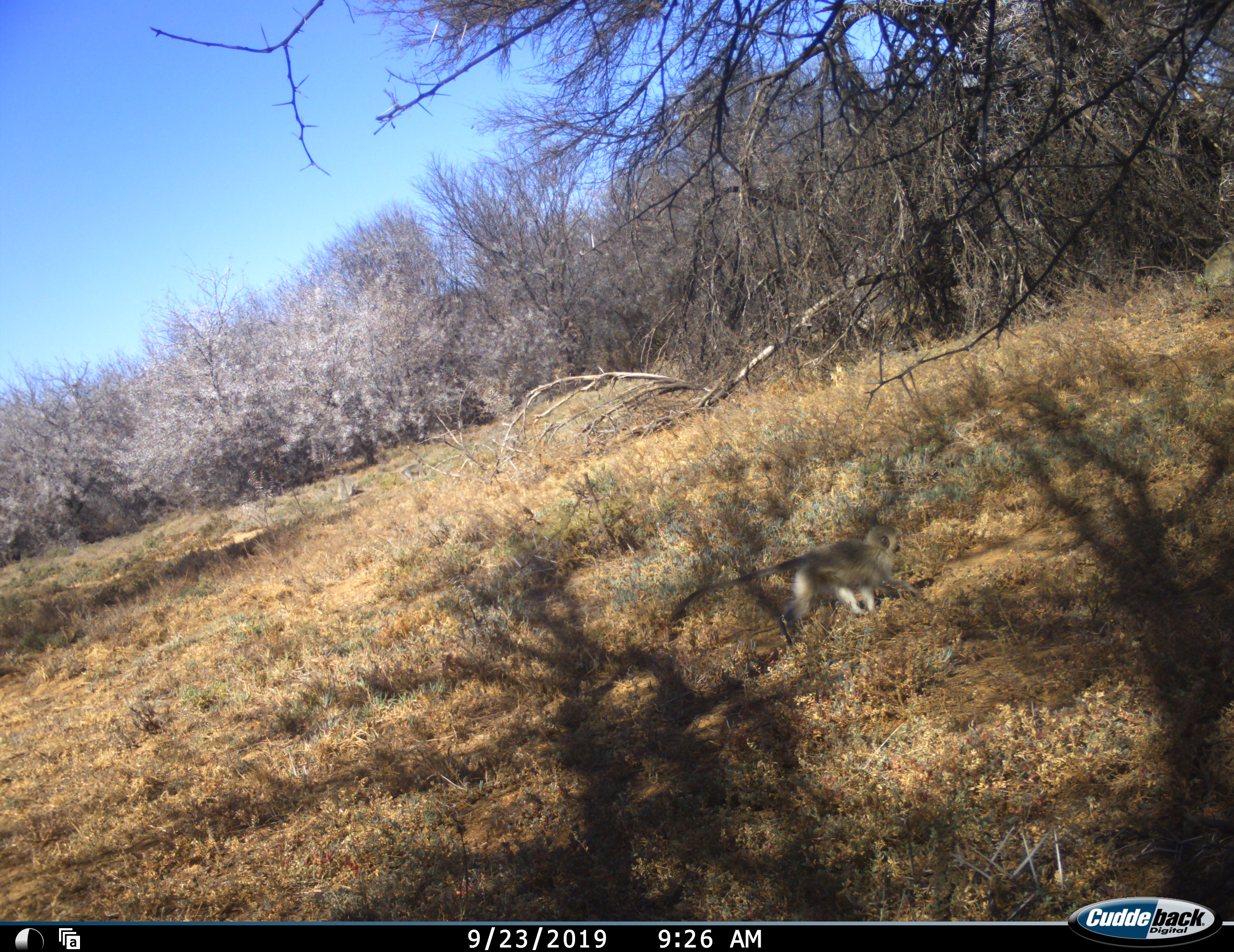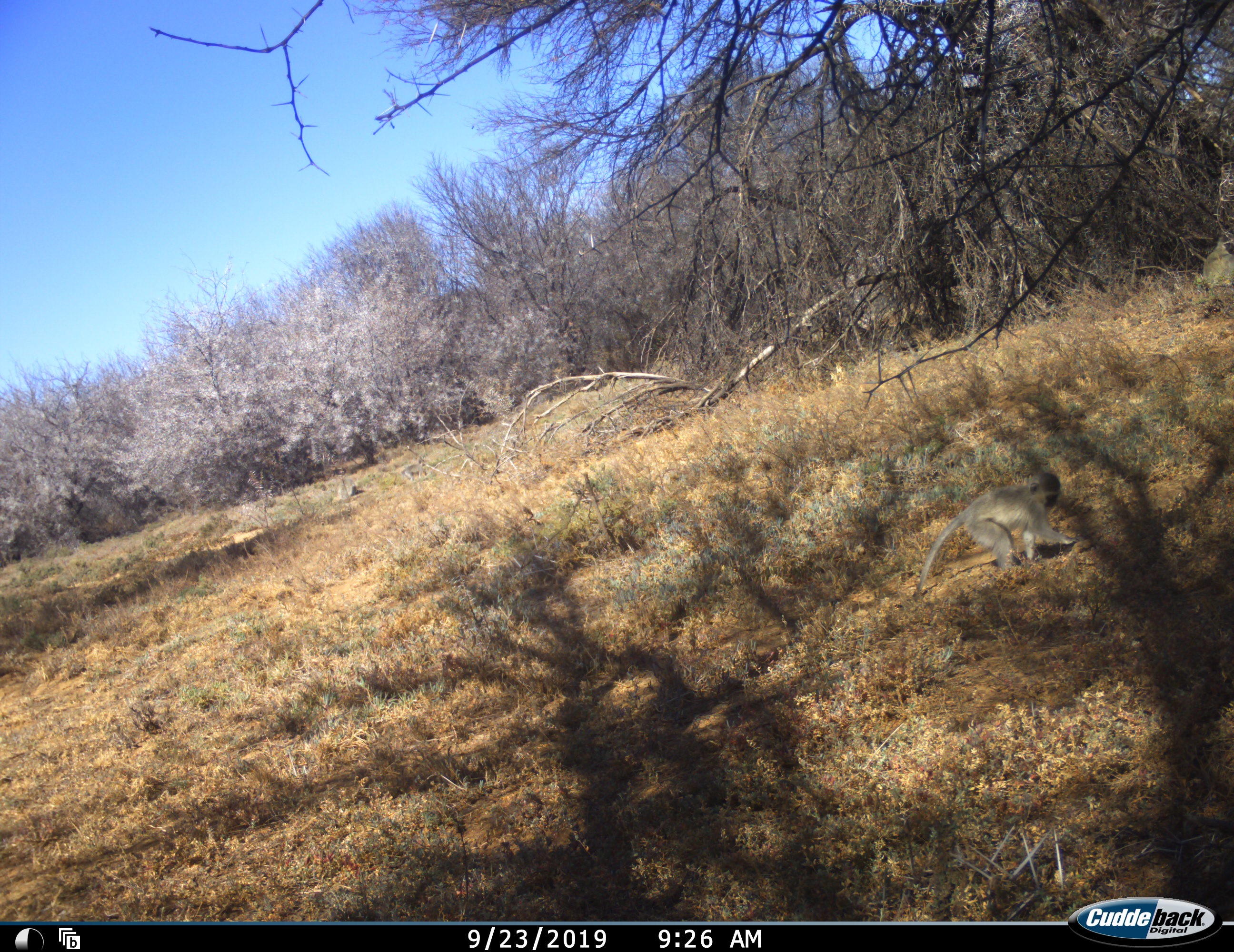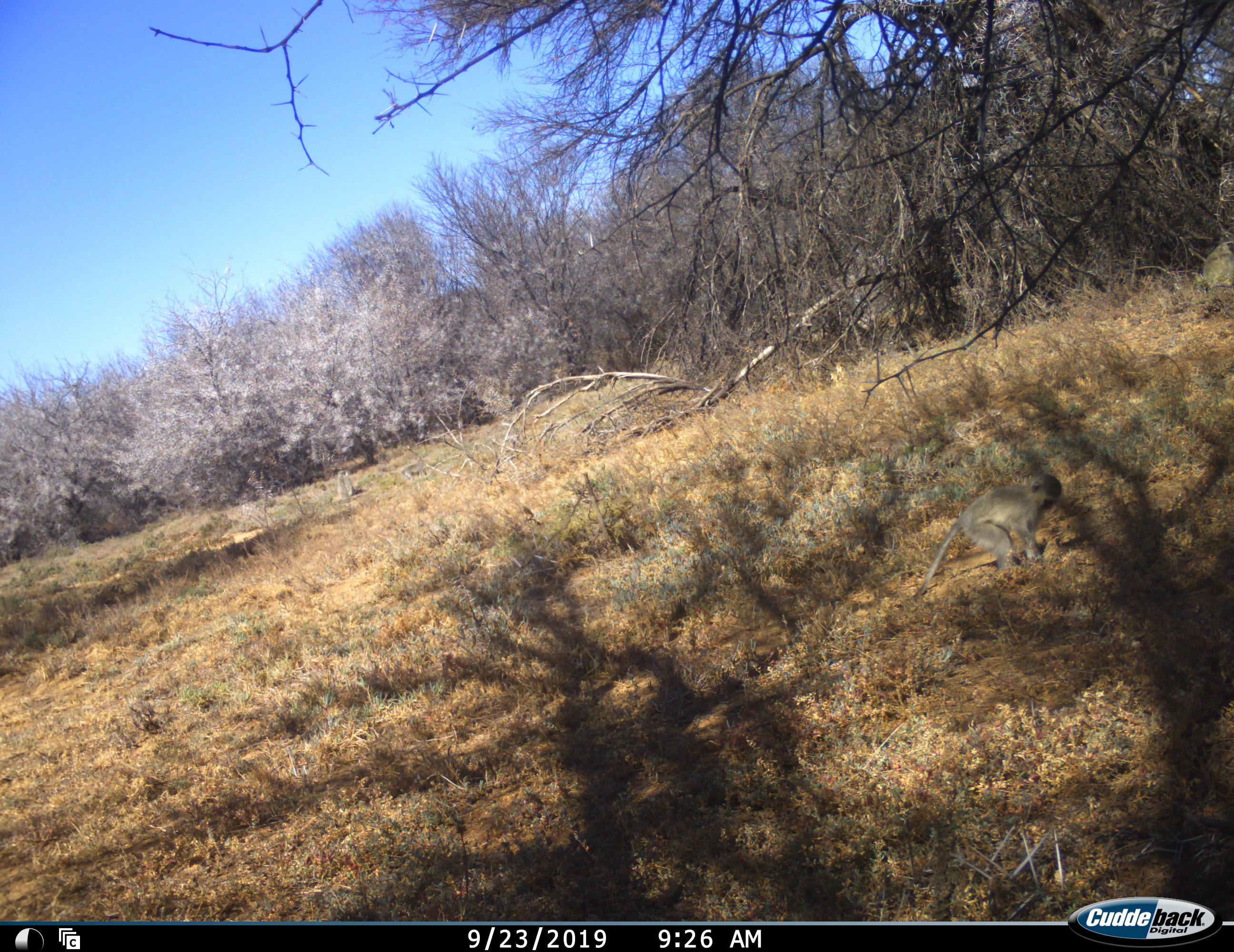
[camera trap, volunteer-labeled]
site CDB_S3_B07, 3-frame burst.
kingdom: Animalia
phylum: Chordata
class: Mammalia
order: Primates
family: Cercopithecidae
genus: Chlorocebus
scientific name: Chlorocebus pygerythrus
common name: vervet monkey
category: monkeyvervet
Monkeyvervet (vervet monkey) (Chlorocebus pygerythrus), count 1. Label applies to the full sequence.